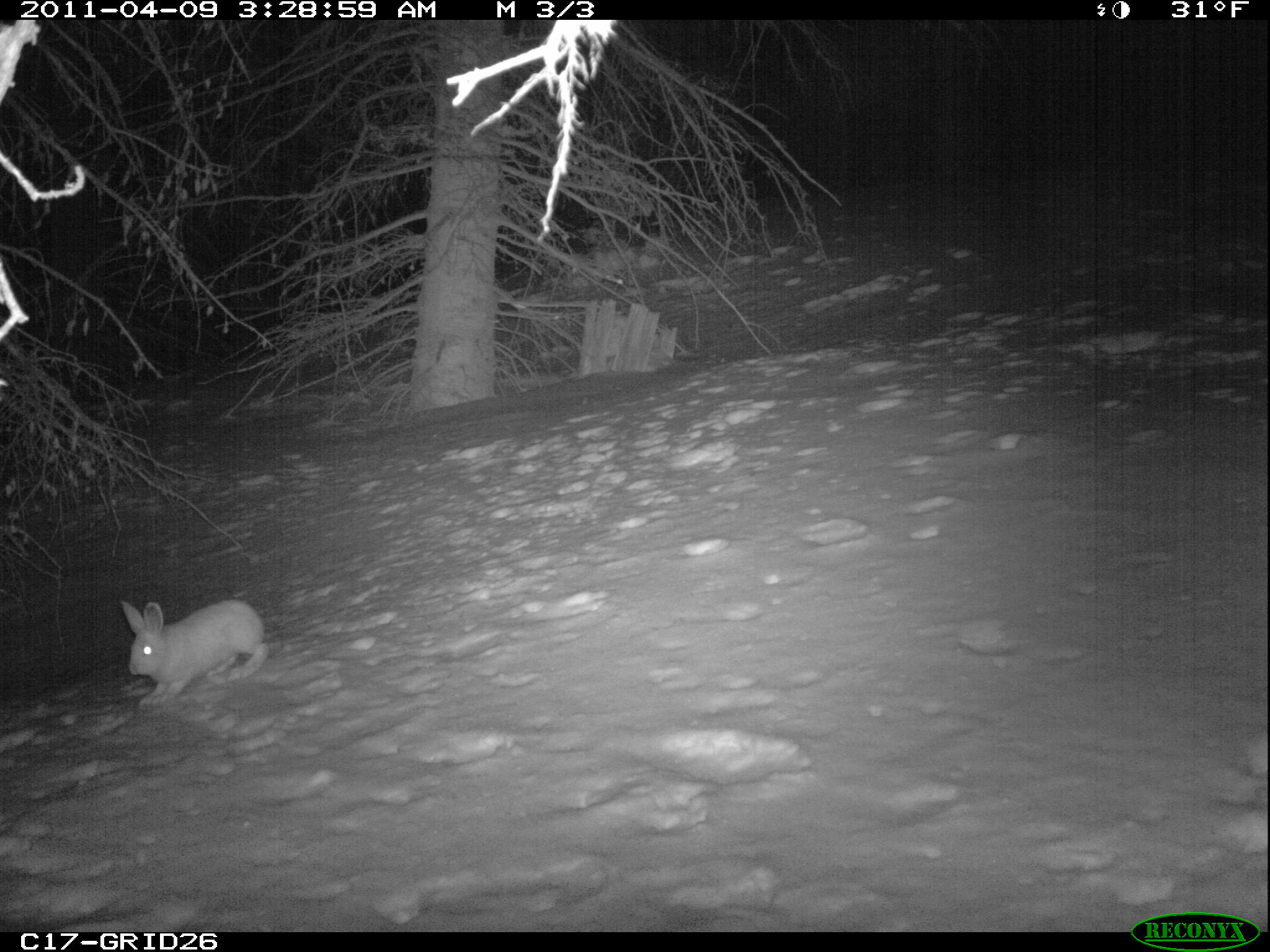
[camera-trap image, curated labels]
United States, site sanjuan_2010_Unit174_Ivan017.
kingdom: Animalia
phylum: Chordata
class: Mammalia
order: Lagomorpha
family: Leporidae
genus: Lepus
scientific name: Lepus americanus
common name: snowshoe hare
Lepus americanus (snowshoe hare).